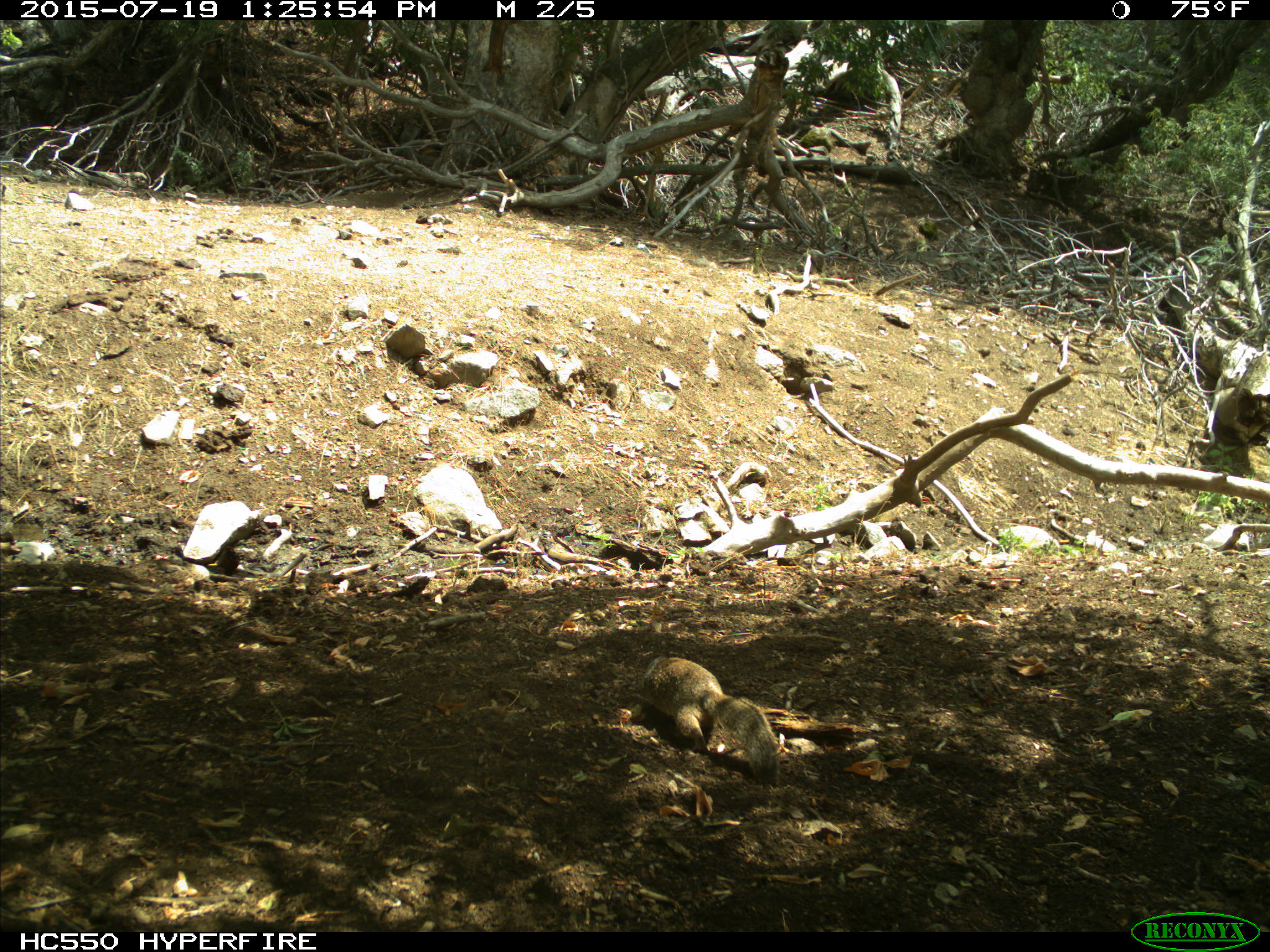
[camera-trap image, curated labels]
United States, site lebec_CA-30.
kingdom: Animalia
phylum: Chordata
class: Mammalia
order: Rodentia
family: Sciuridae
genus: Otospermophilus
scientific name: Otospermophilus beecheyi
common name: california ground squirrel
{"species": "Otospermophilus beecheyi (california ground squirrel)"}